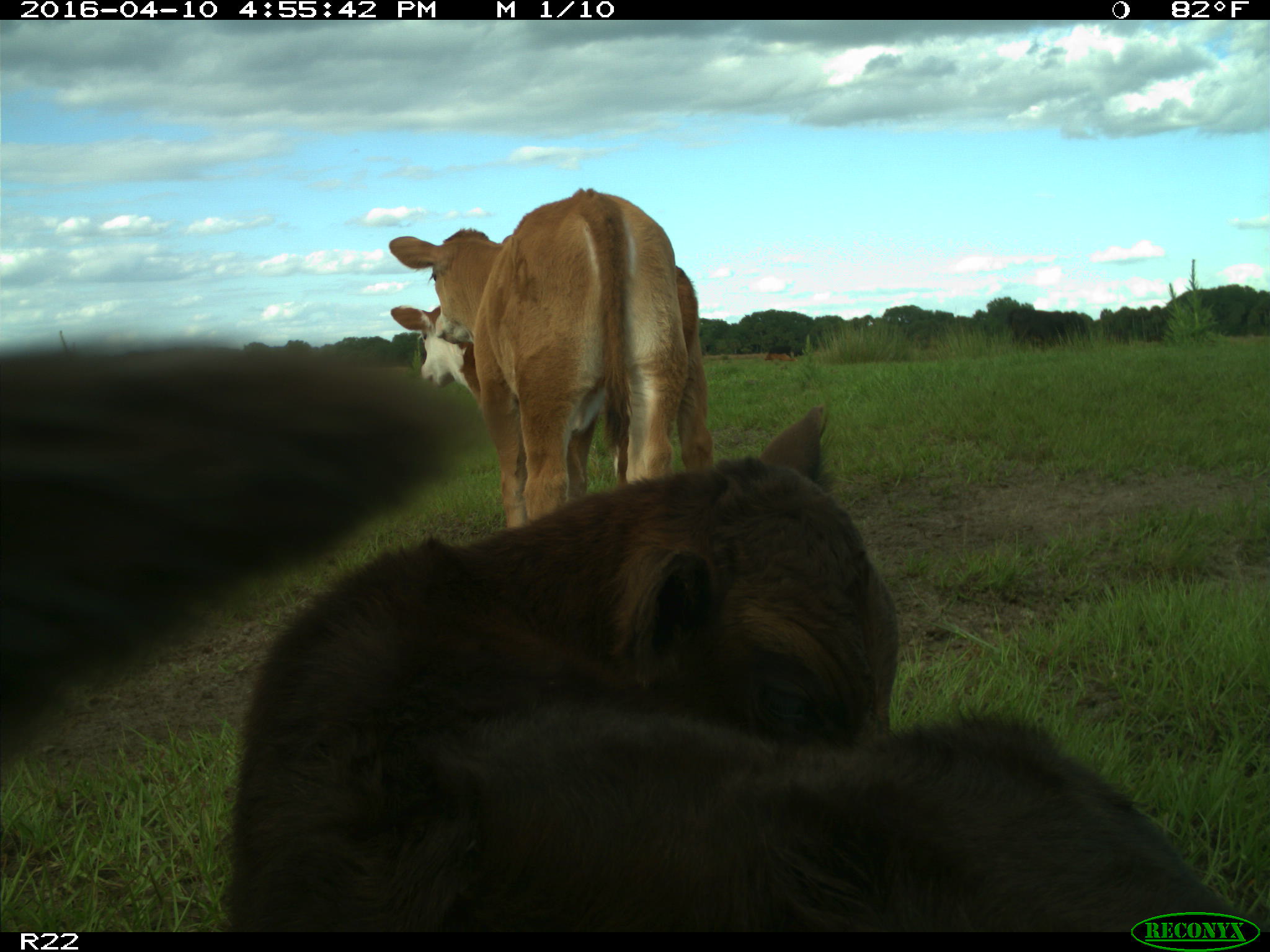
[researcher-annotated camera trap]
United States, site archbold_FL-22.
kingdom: Animalia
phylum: Chordata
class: Mammalia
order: Artiodactyla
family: Bovidae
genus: Bos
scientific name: Bos taurus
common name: domestic cow